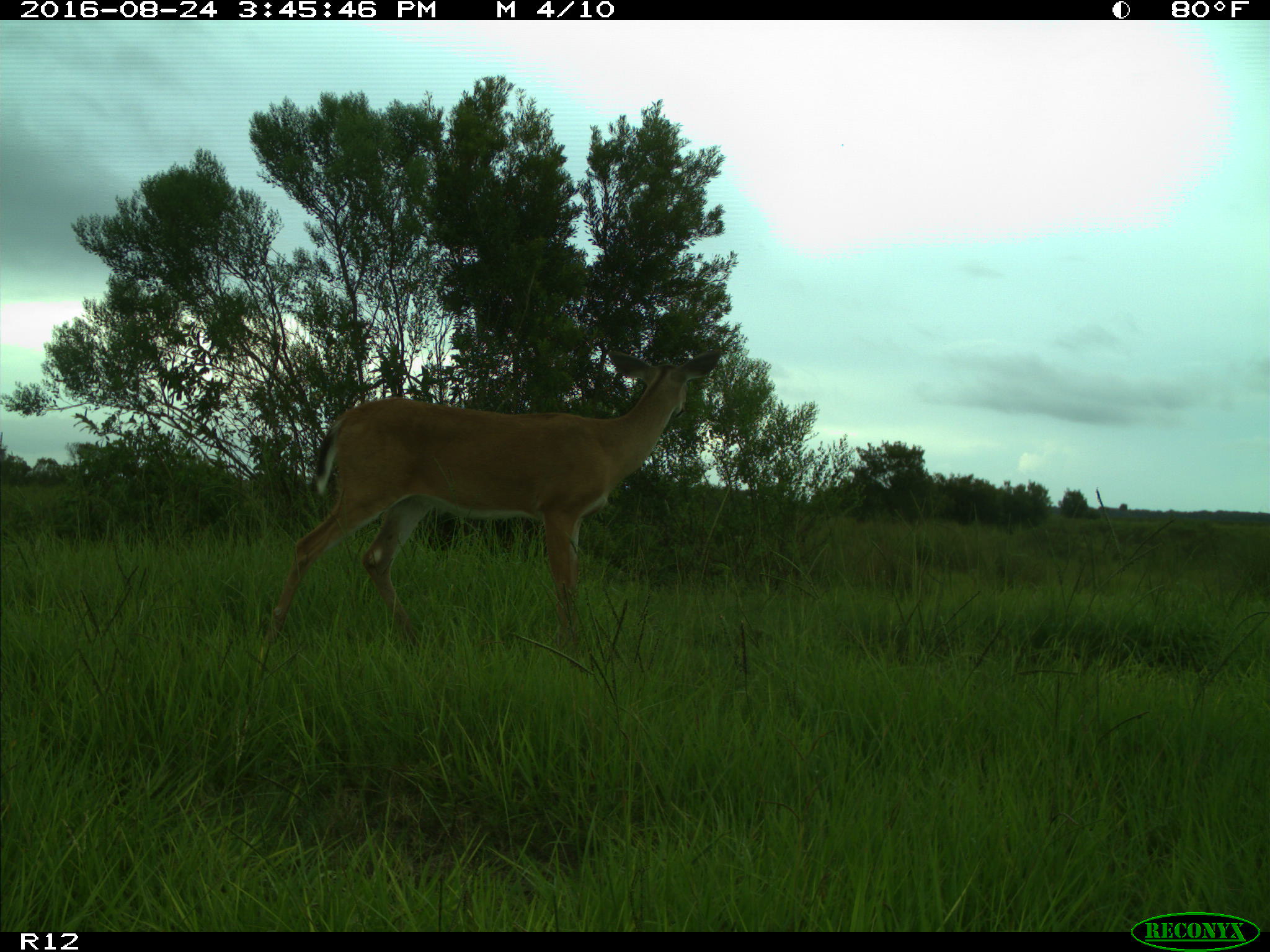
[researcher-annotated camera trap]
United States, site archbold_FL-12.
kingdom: Animalia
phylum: Chordata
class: Mammalia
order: Artiodactyla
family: Cervidae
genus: Odocoileus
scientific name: Odocoileus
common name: deer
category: unidentified deer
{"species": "unidentified deer (deer) (Odocoileus)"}